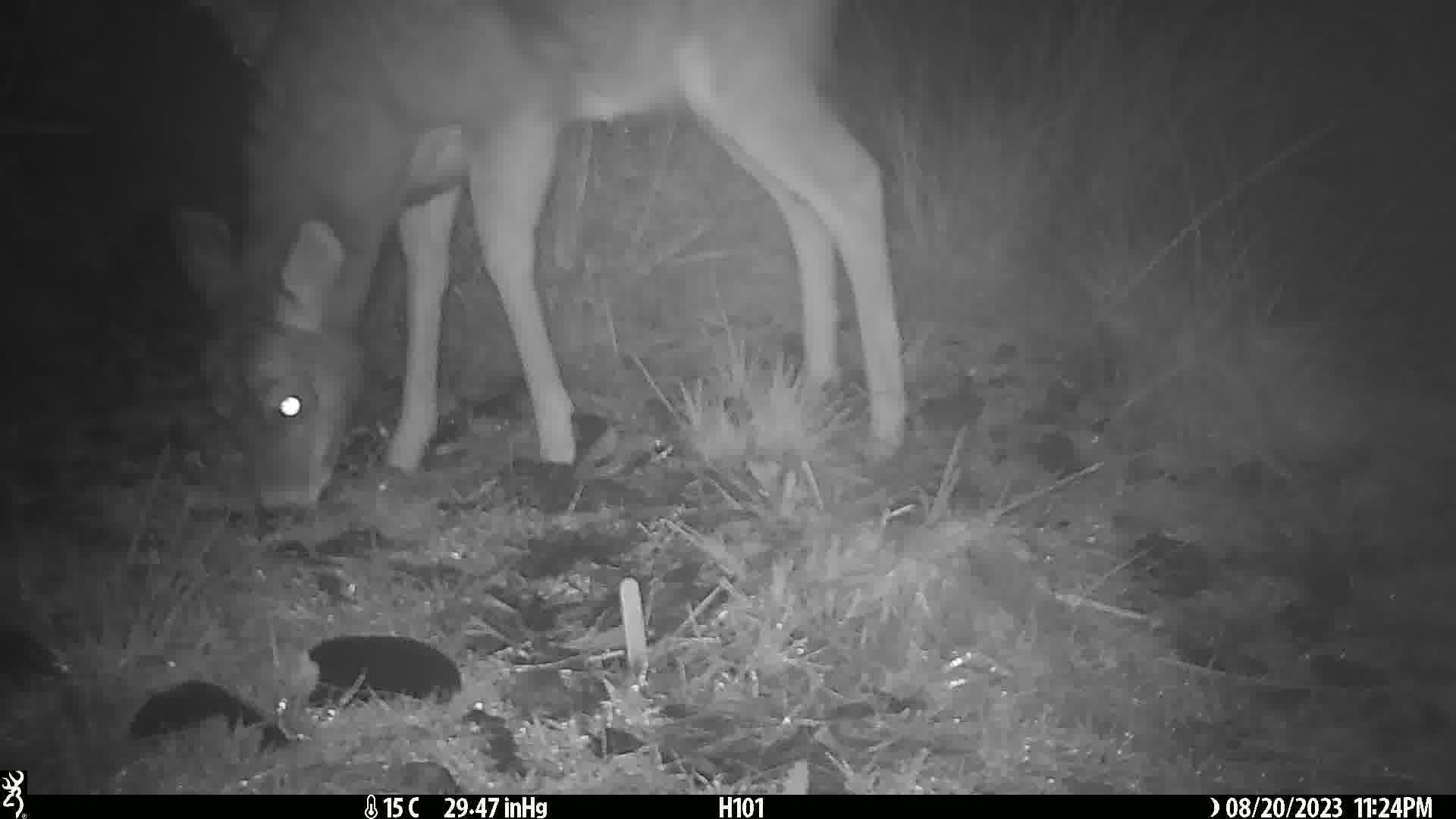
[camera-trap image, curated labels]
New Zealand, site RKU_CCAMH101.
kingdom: Animalia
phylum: Chordata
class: Mammalia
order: Artiodactyla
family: Cervidae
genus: Odocoileus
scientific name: Odocoileus virginianus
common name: white-tailed deer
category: white tailed deer